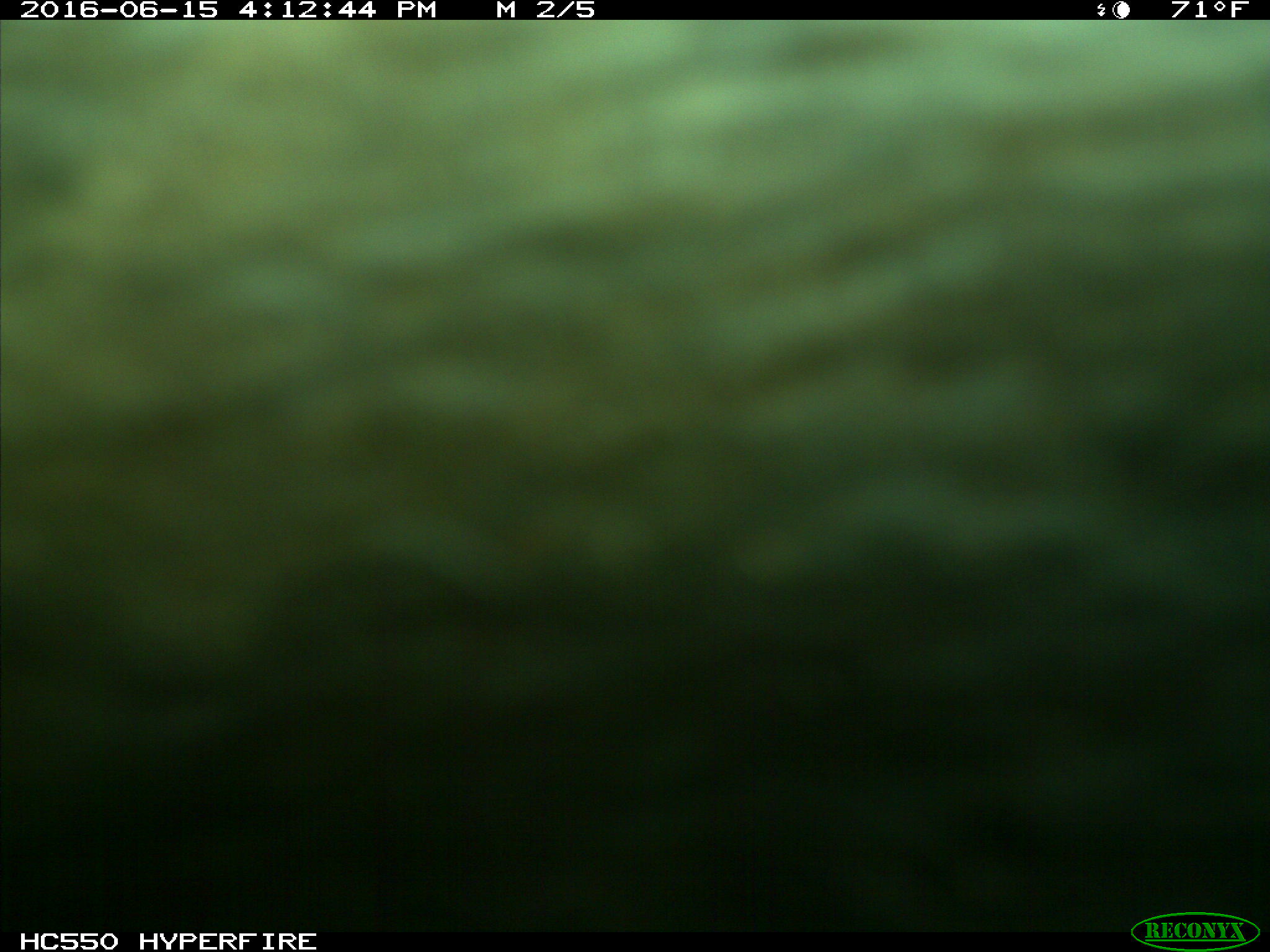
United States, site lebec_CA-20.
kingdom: Animalia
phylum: Chordata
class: Mammalia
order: Artiodactyla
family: Bovidae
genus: Bos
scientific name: Bos taurus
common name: domestic cow